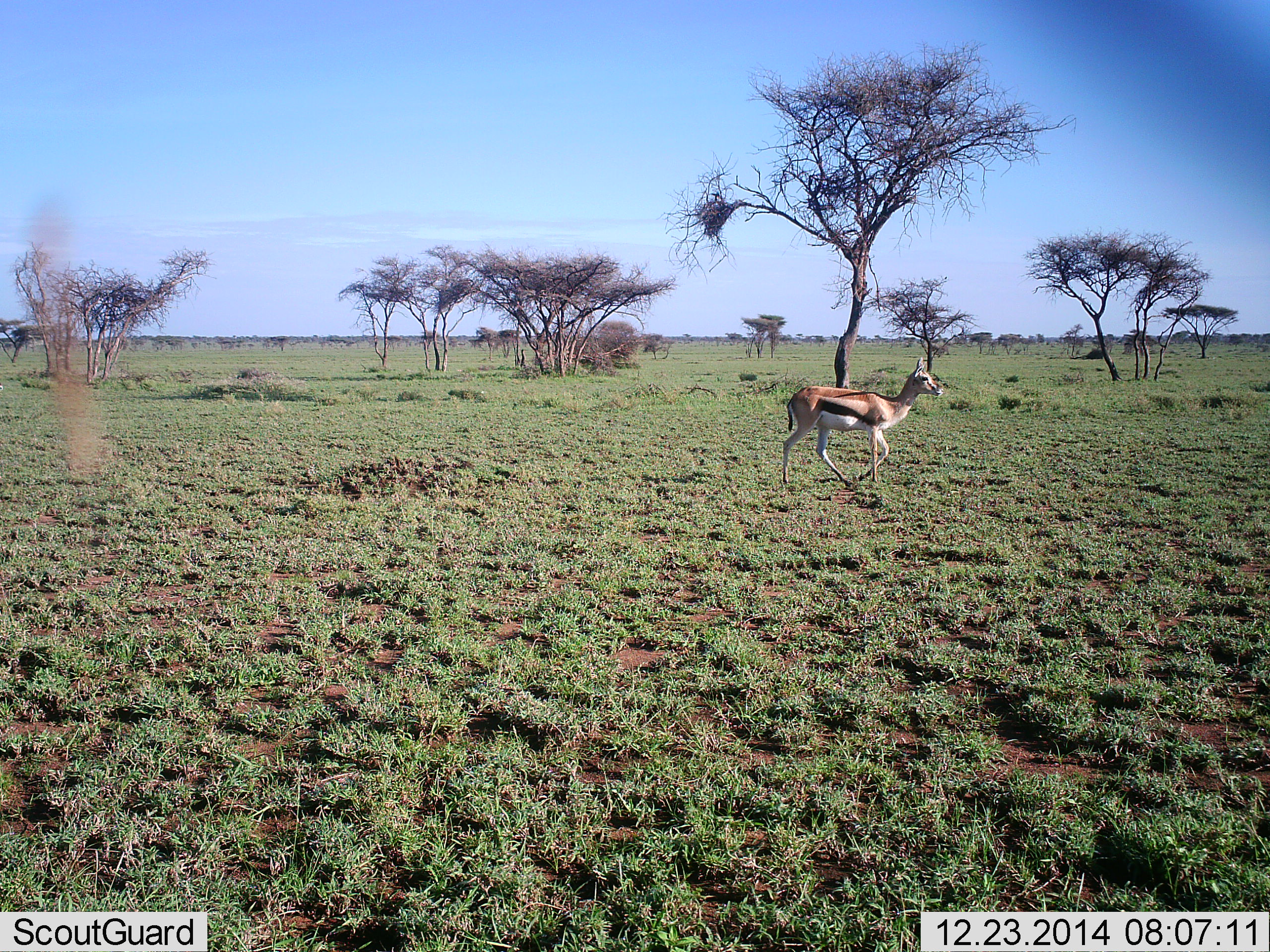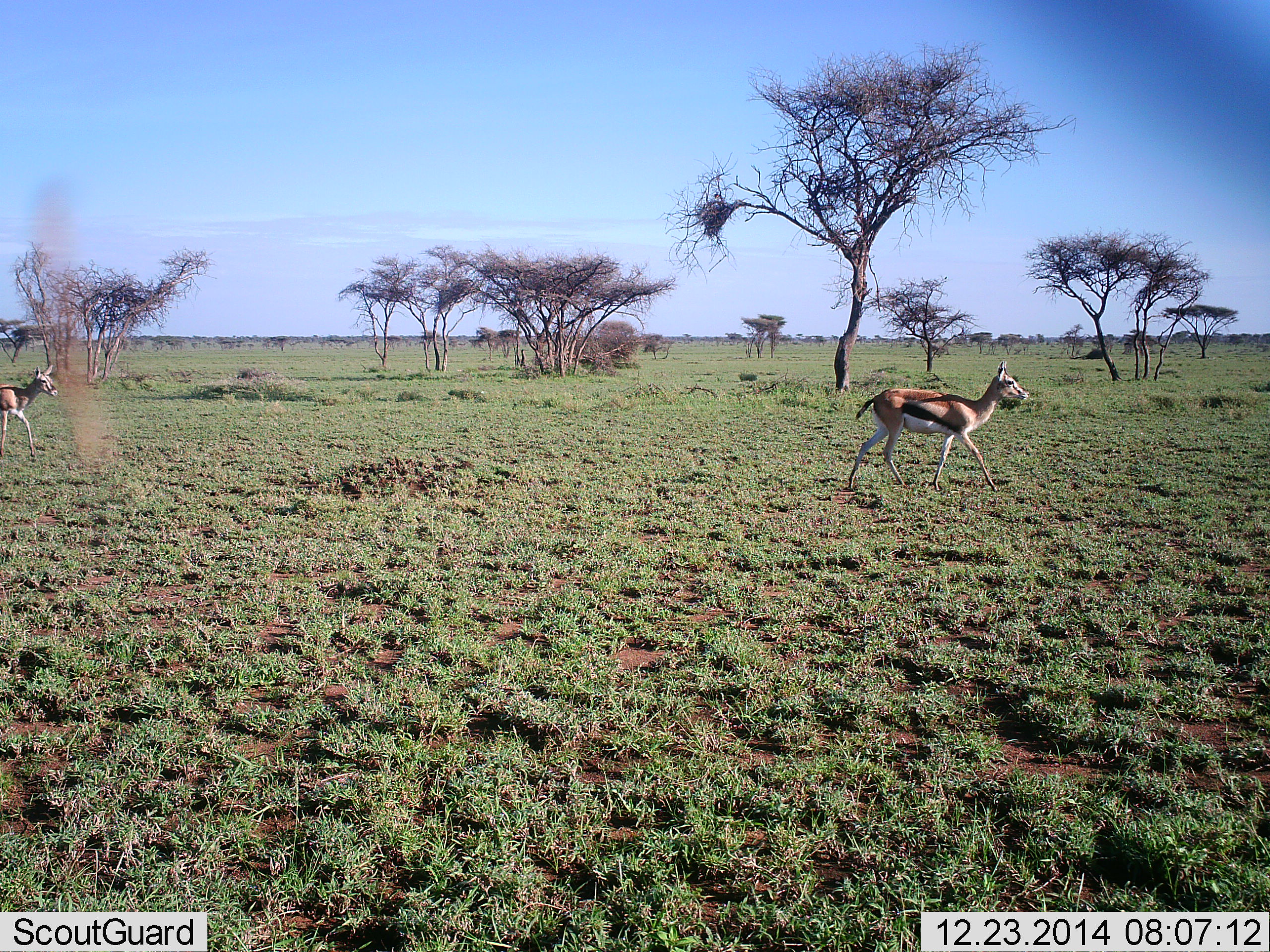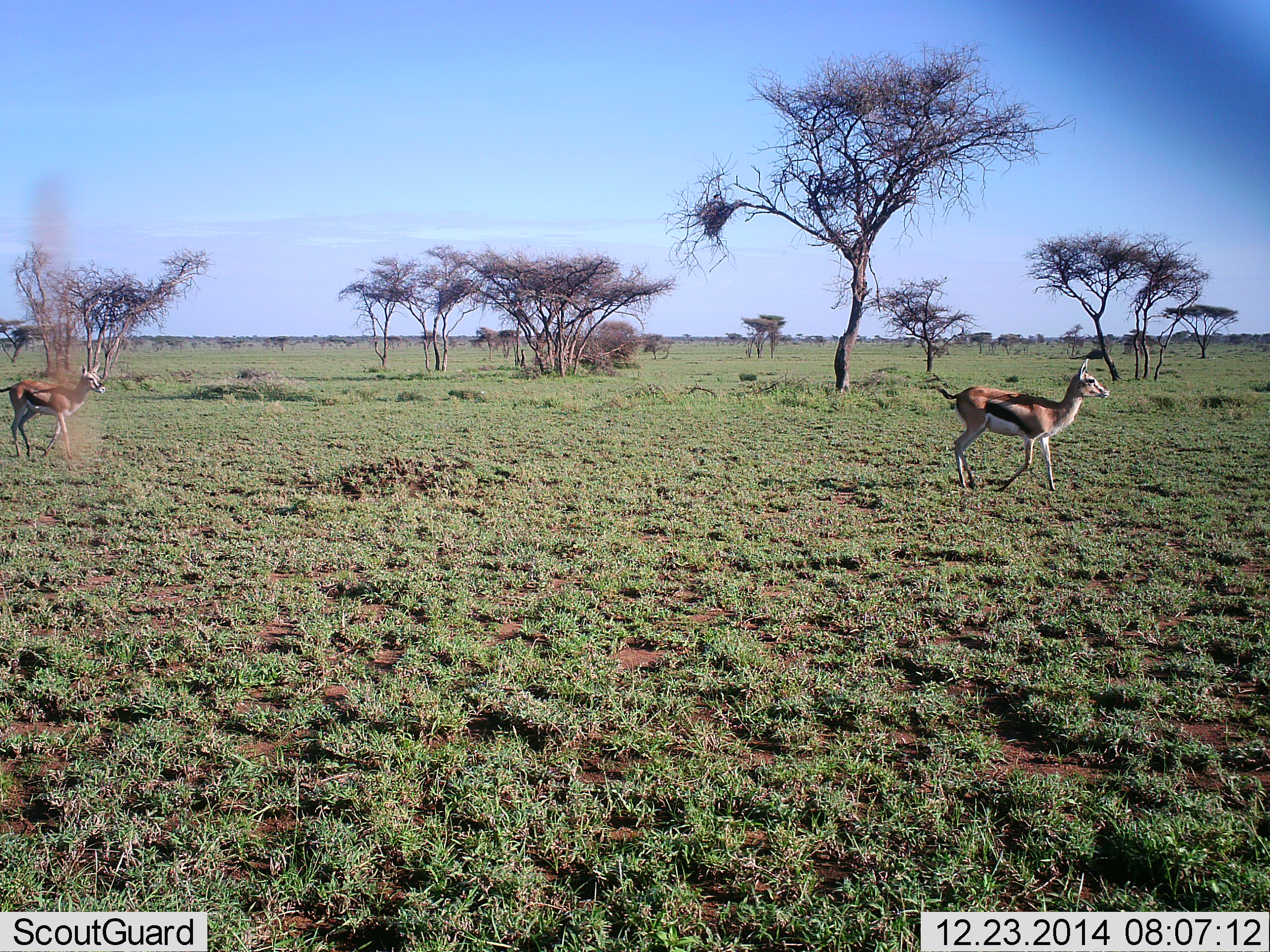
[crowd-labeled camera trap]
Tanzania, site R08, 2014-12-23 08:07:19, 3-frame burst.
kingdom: Animalia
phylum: Chordata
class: Mammalia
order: Artiodactyla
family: Bovidae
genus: Eudorcas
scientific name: Eudorcas thomsonii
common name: thomson's gazelle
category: gazellethomsons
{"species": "gazellethomsons (thomson's gazelle) (Eudorcas thomsonii)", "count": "2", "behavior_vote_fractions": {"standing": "10%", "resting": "0%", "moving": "100%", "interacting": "0%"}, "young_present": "0%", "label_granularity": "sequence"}